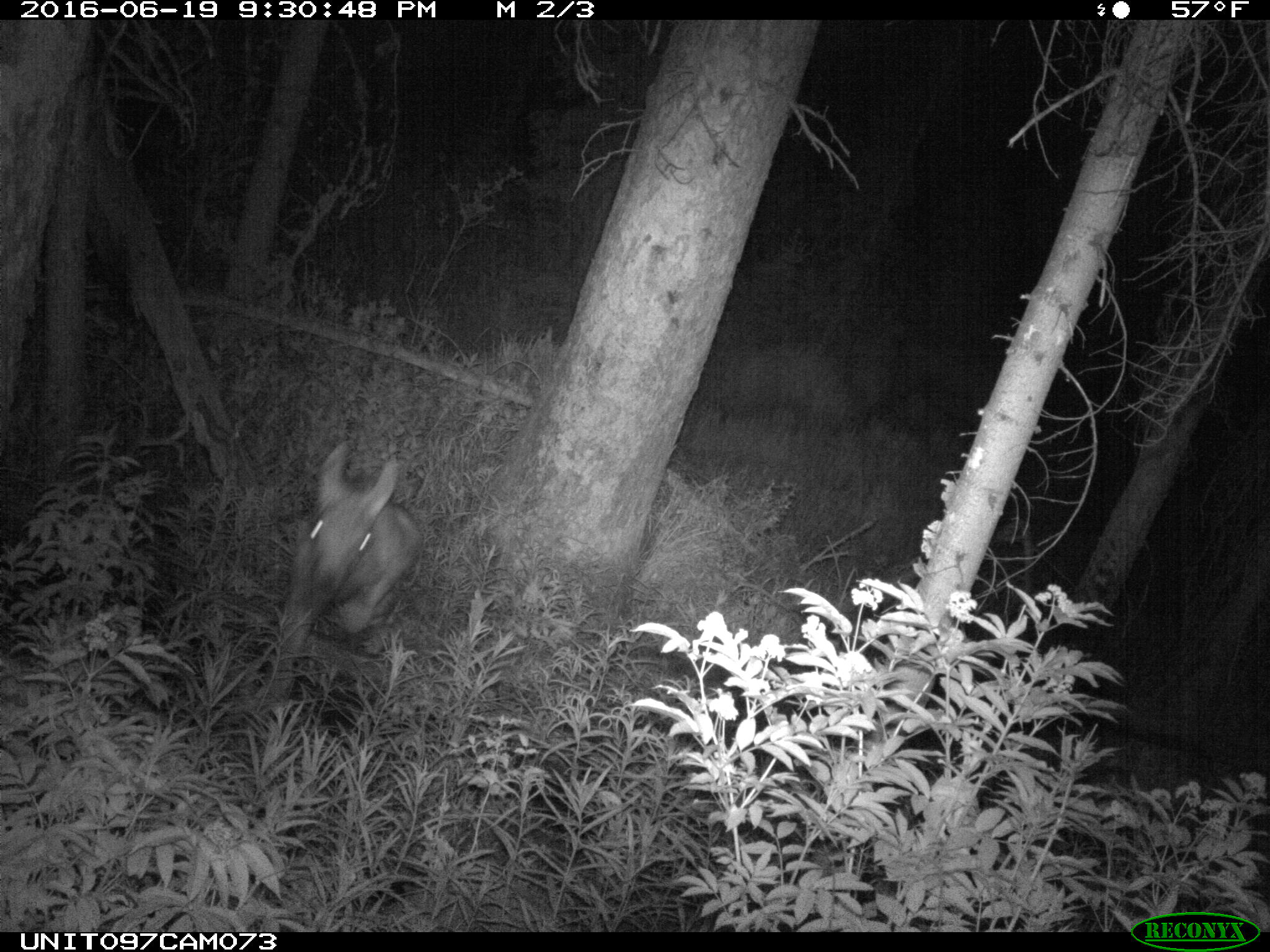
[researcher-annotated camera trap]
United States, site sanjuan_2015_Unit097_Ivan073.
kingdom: Animalia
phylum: Chordata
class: Mammalia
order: Artiodactyla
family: Cervidae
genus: Alces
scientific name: Alces alces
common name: moose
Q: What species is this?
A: Alces alces (moose).